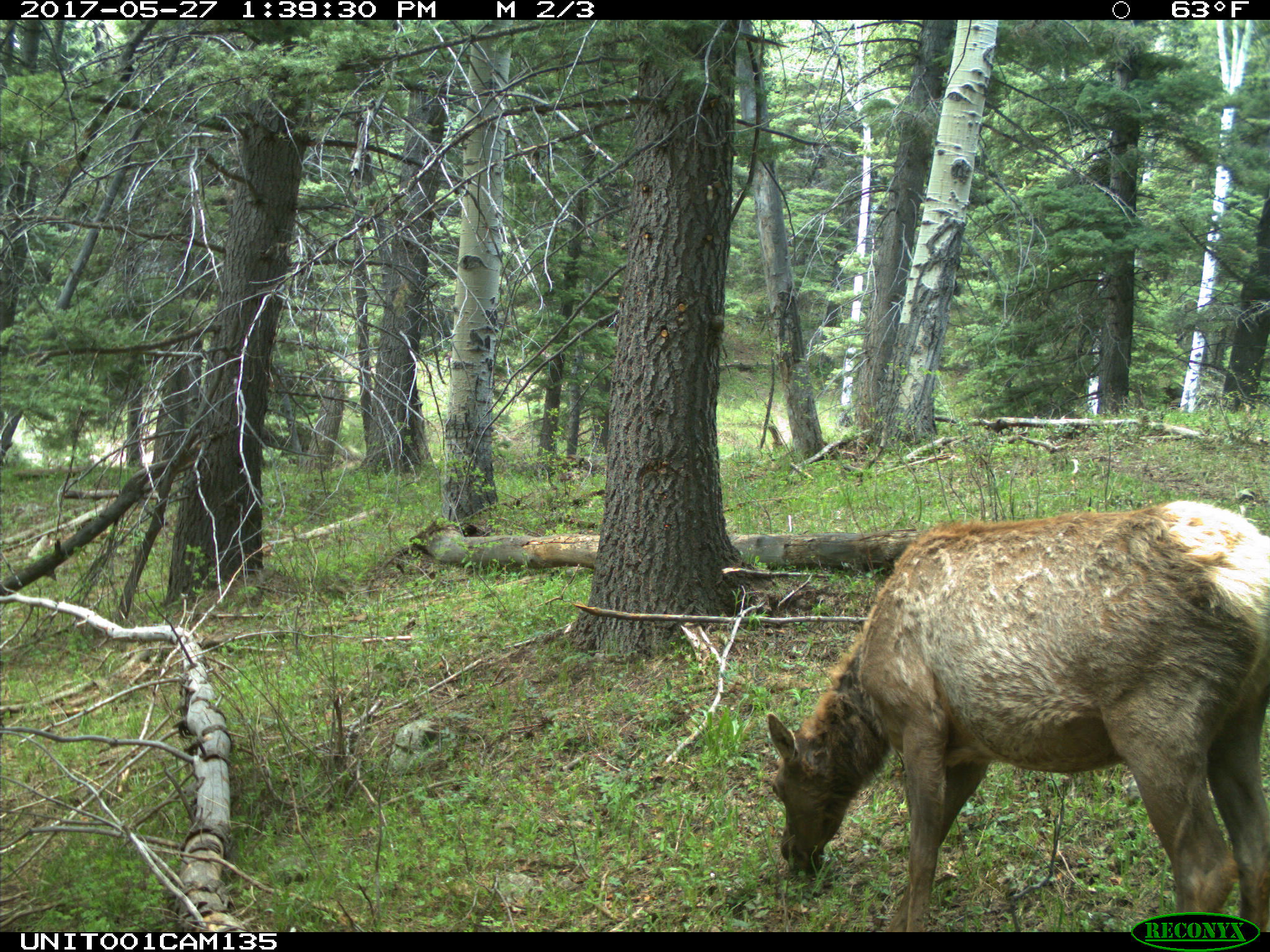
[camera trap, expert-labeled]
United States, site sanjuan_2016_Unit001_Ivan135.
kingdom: Animalia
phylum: Chordata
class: Mammalia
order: Artiodactyla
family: Cervidae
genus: Cervus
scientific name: Cervus elaphus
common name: red deer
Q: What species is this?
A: Cervus elaphus (red deer).